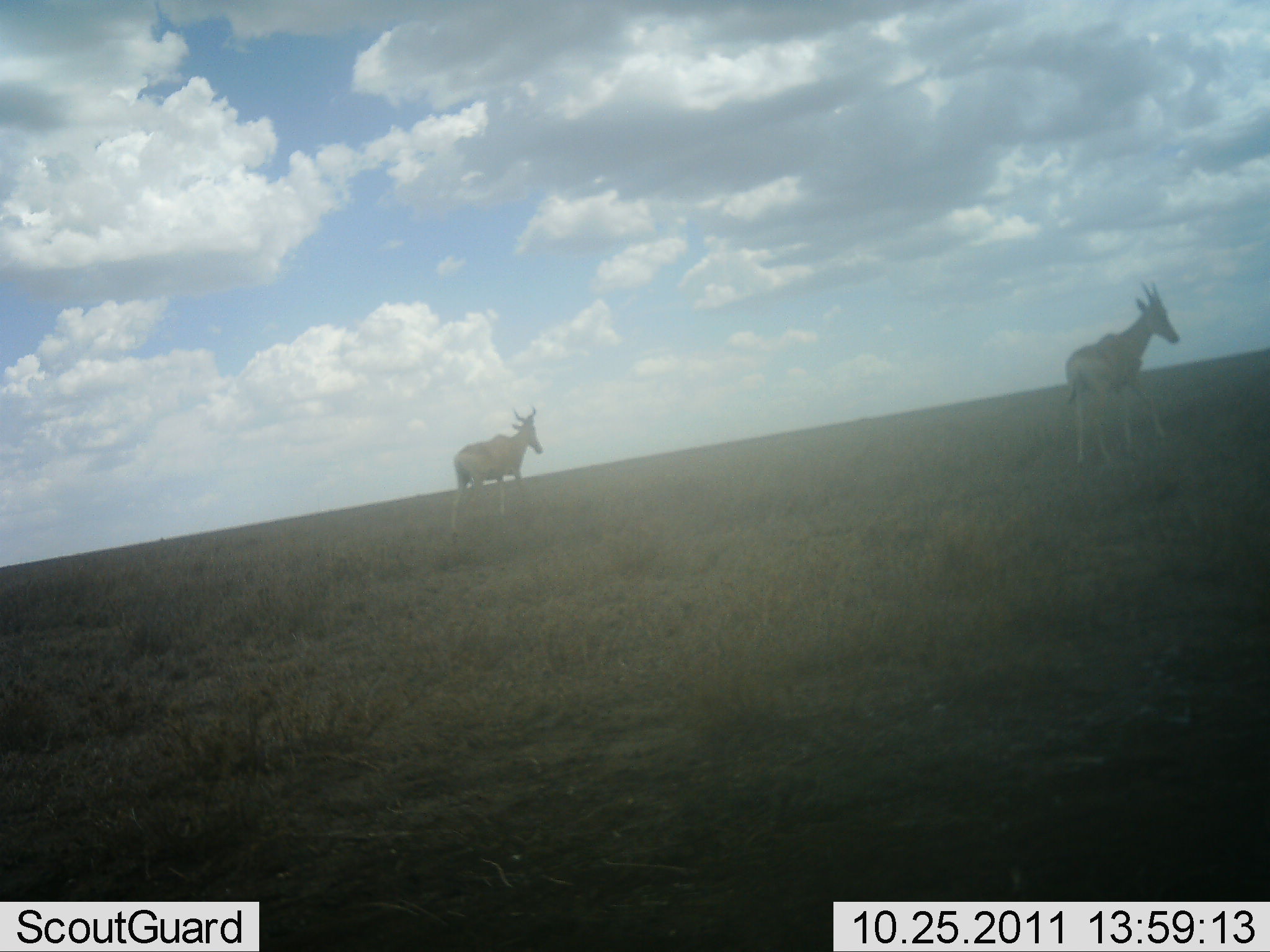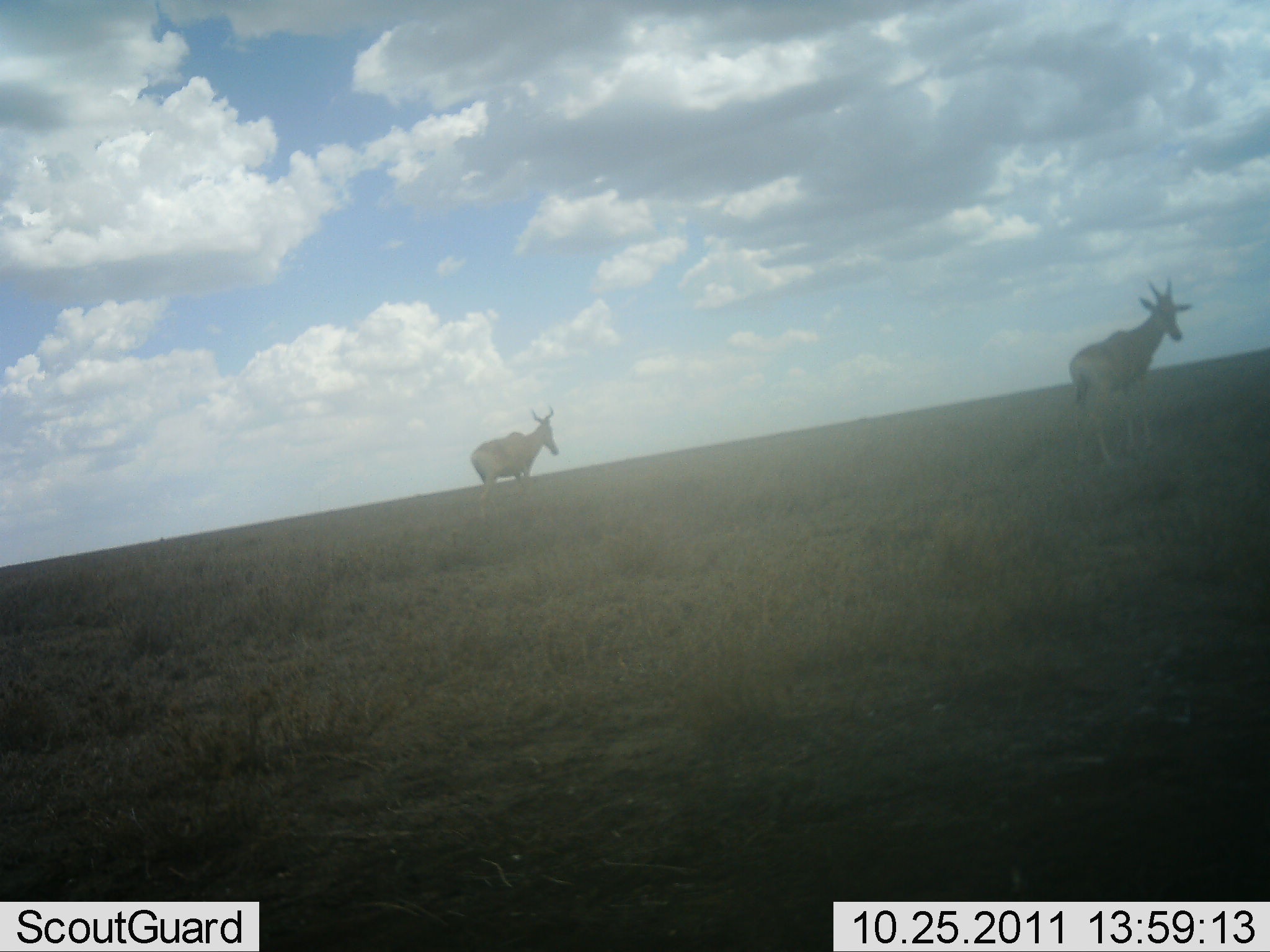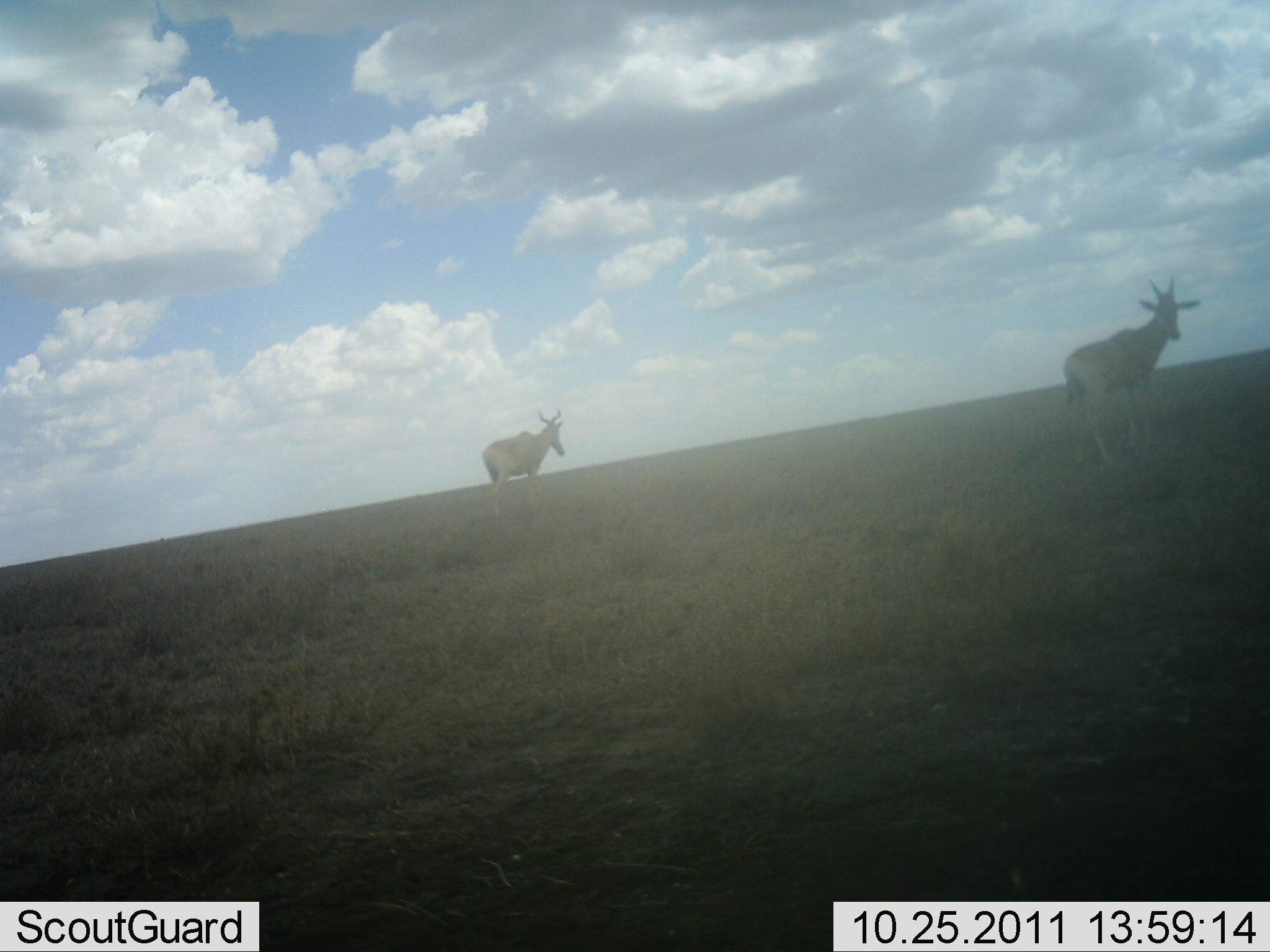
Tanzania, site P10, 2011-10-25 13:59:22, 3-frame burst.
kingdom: Animalia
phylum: Chordata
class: Mammalia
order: Artiodactyla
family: Bovidae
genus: Alcelaphus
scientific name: Alcelaphus buselaphus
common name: hartebeest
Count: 2.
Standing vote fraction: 60%.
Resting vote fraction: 0%.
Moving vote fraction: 60%.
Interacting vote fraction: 0%.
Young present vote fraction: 10%.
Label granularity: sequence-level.